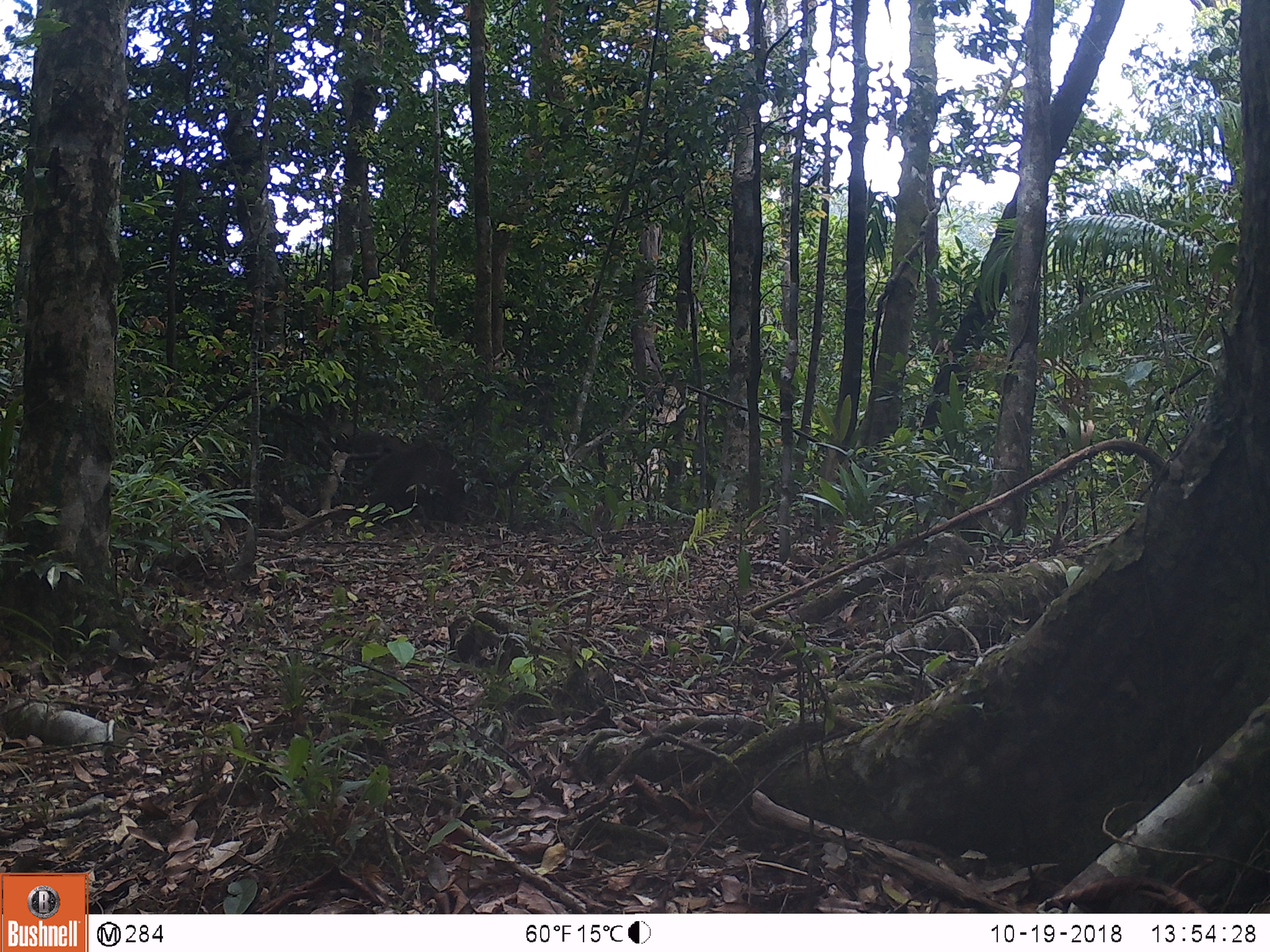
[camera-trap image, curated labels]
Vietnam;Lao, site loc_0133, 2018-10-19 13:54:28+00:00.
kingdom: Animalia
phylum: Chordata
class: Mammalia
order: Artiodactyla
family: Suidae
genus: Sus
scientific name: Sus scrofa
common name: eurasian wild pig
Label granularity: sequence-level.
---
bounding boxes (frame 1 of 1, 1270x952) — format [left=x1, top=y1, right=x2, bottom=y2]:
eurasian wild pig: [left=358, top=440, right=468, bottom=529]; [left=340, top=428, right=406, bottom=461]